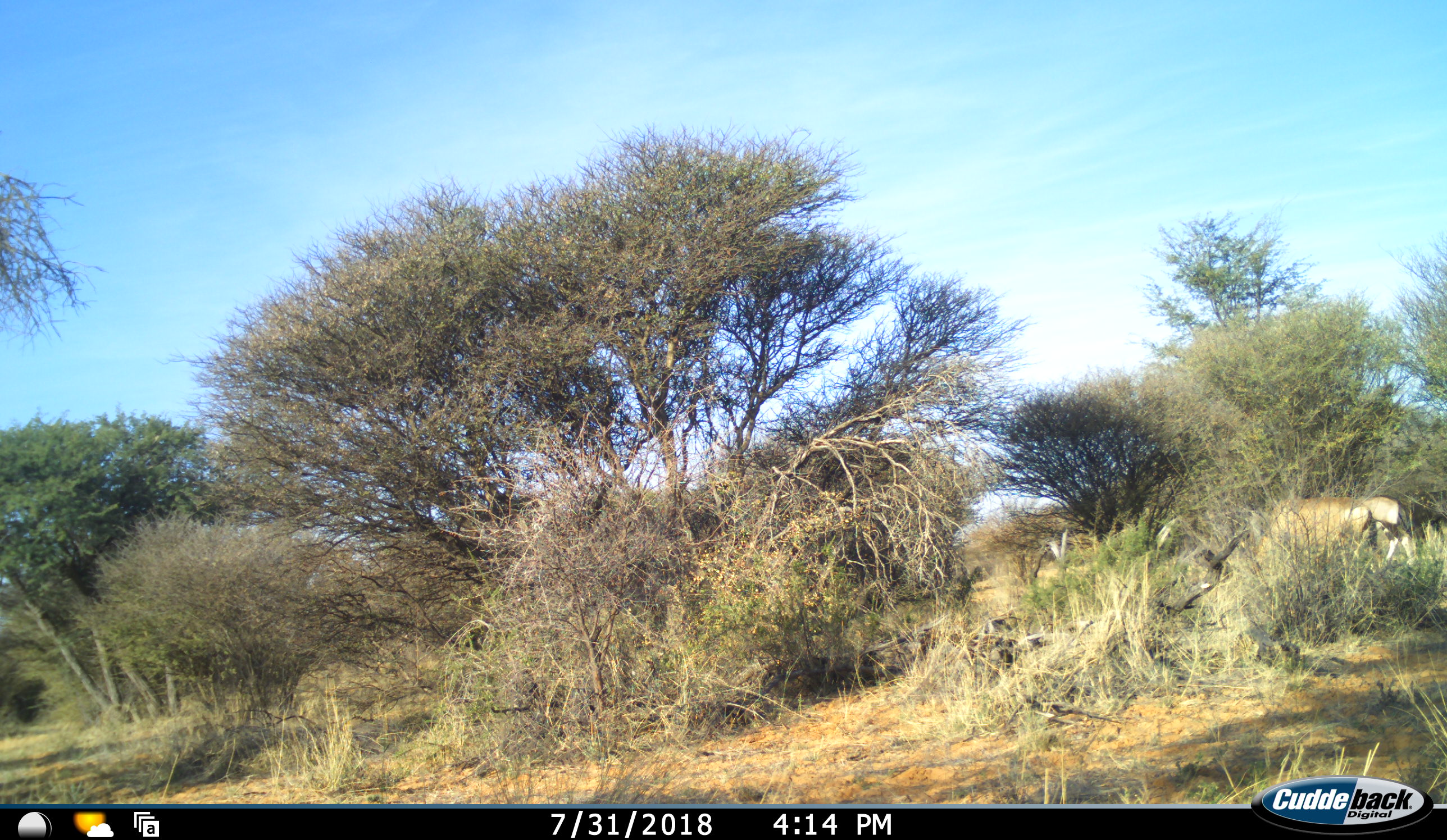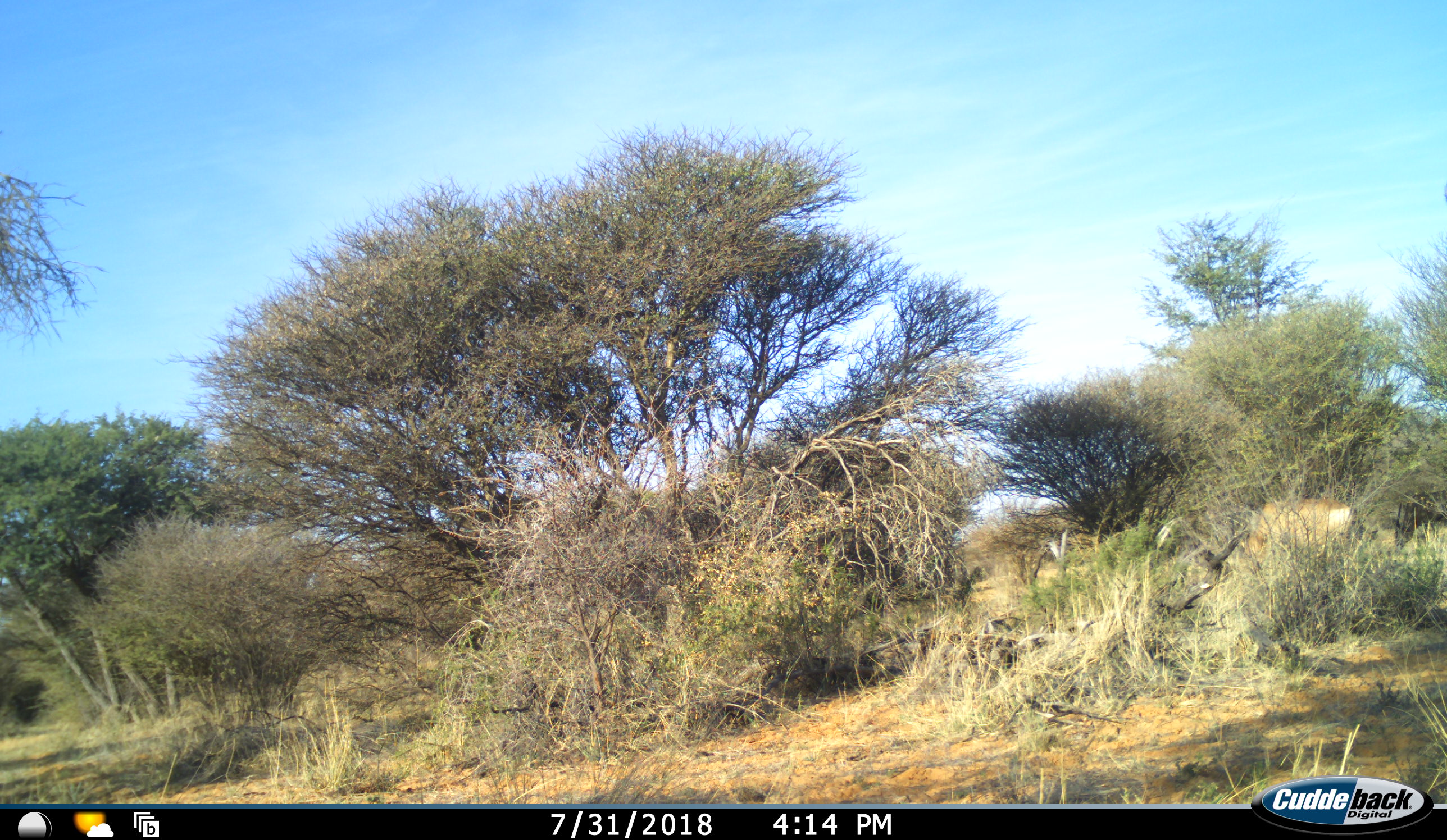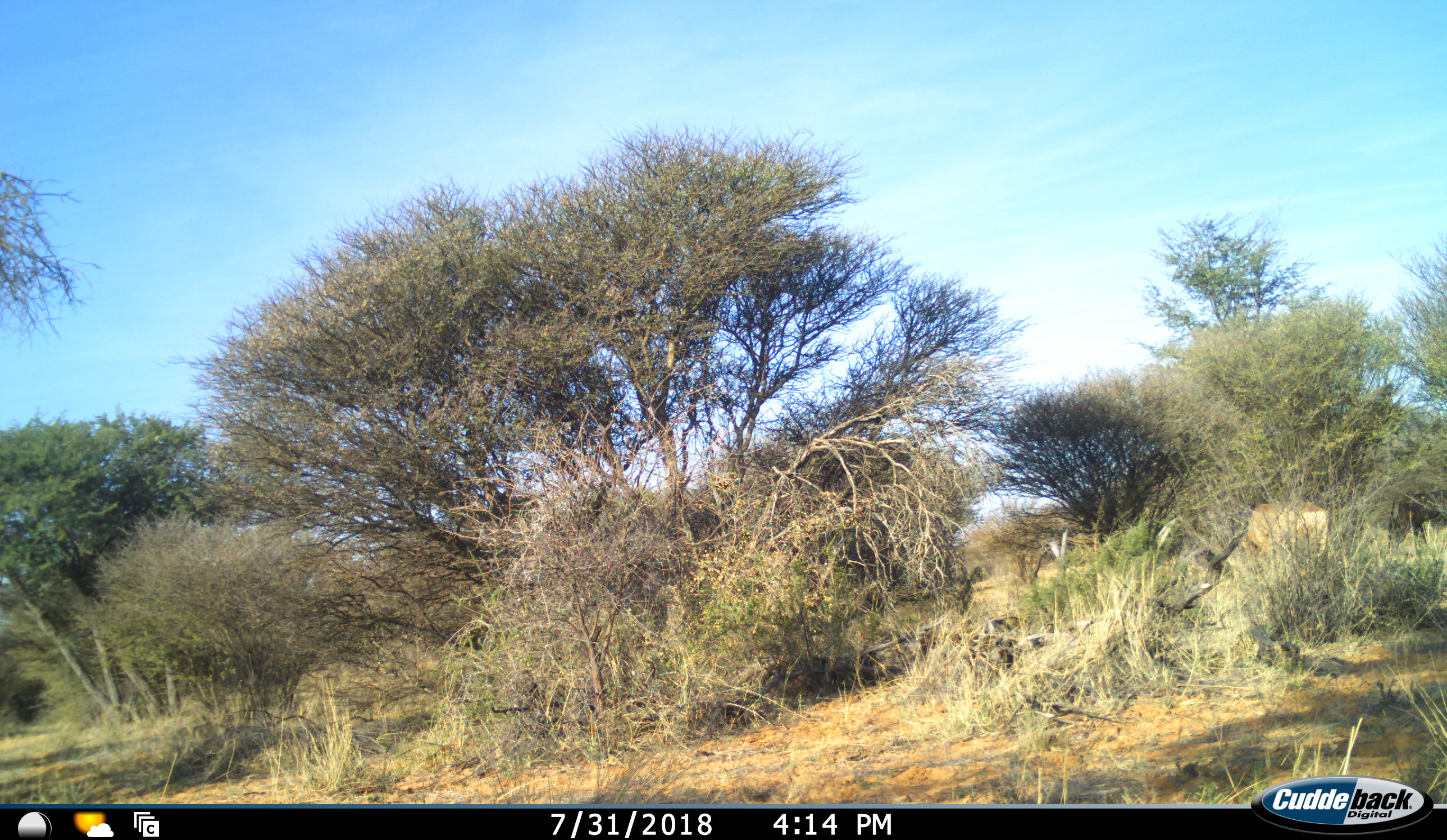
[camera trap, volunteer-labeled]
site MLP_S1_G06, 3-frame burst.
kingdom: Animalia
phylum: Chordata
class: Mammalia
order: Artiodactyla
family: Bovidae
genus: Oryx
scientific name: Oryx gazella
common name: gemsbok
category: oryx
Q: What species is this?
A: Oryx (gemsbok) (Oryx gazella).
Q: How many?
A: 2.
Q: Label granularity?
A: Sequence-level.